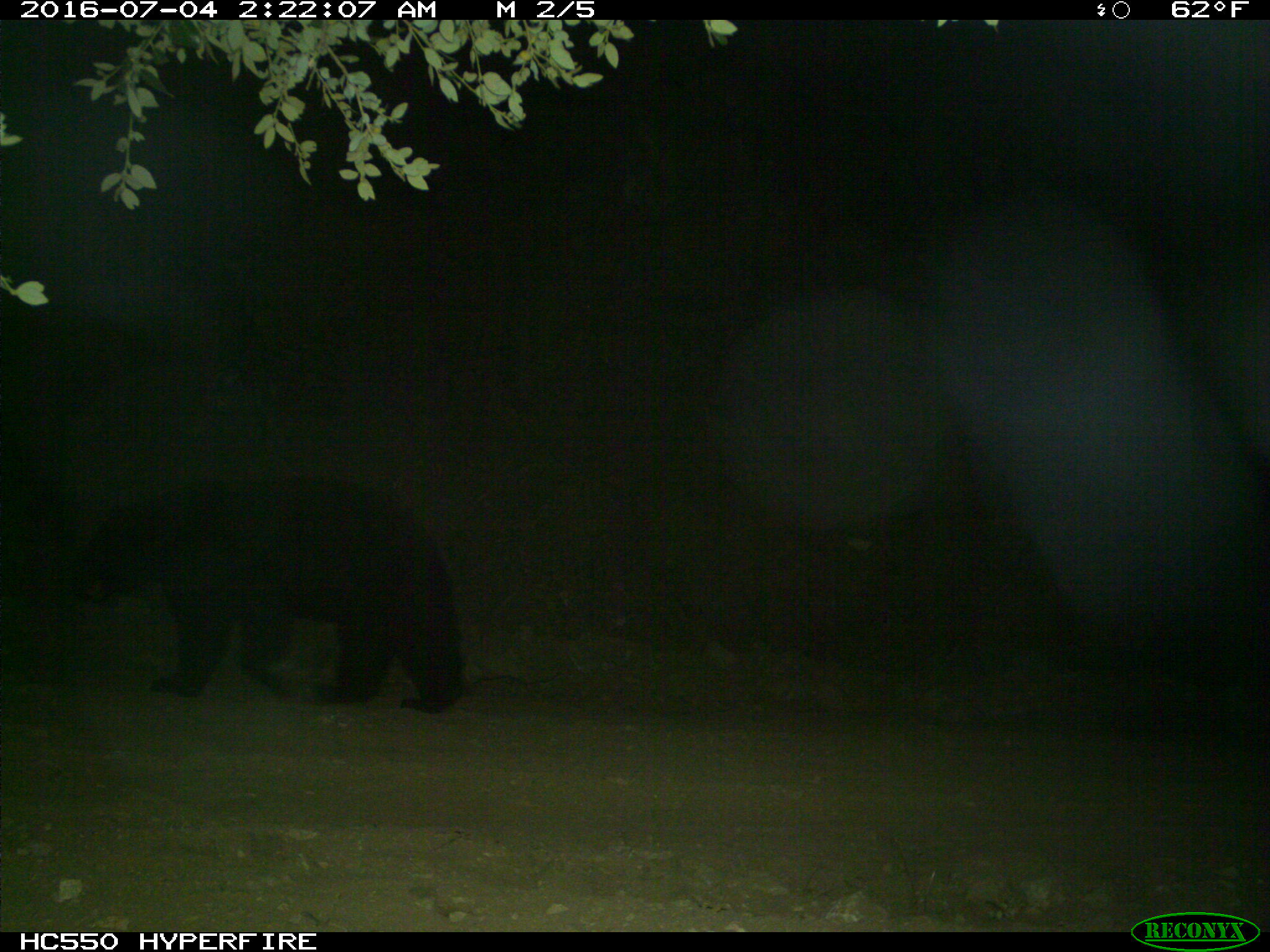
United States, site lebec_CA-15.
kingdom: Animalia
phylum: Chordata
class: Mammalia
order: Carnivora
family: Ursidae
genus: Ursus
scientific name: Ursus americanus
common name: american black bear